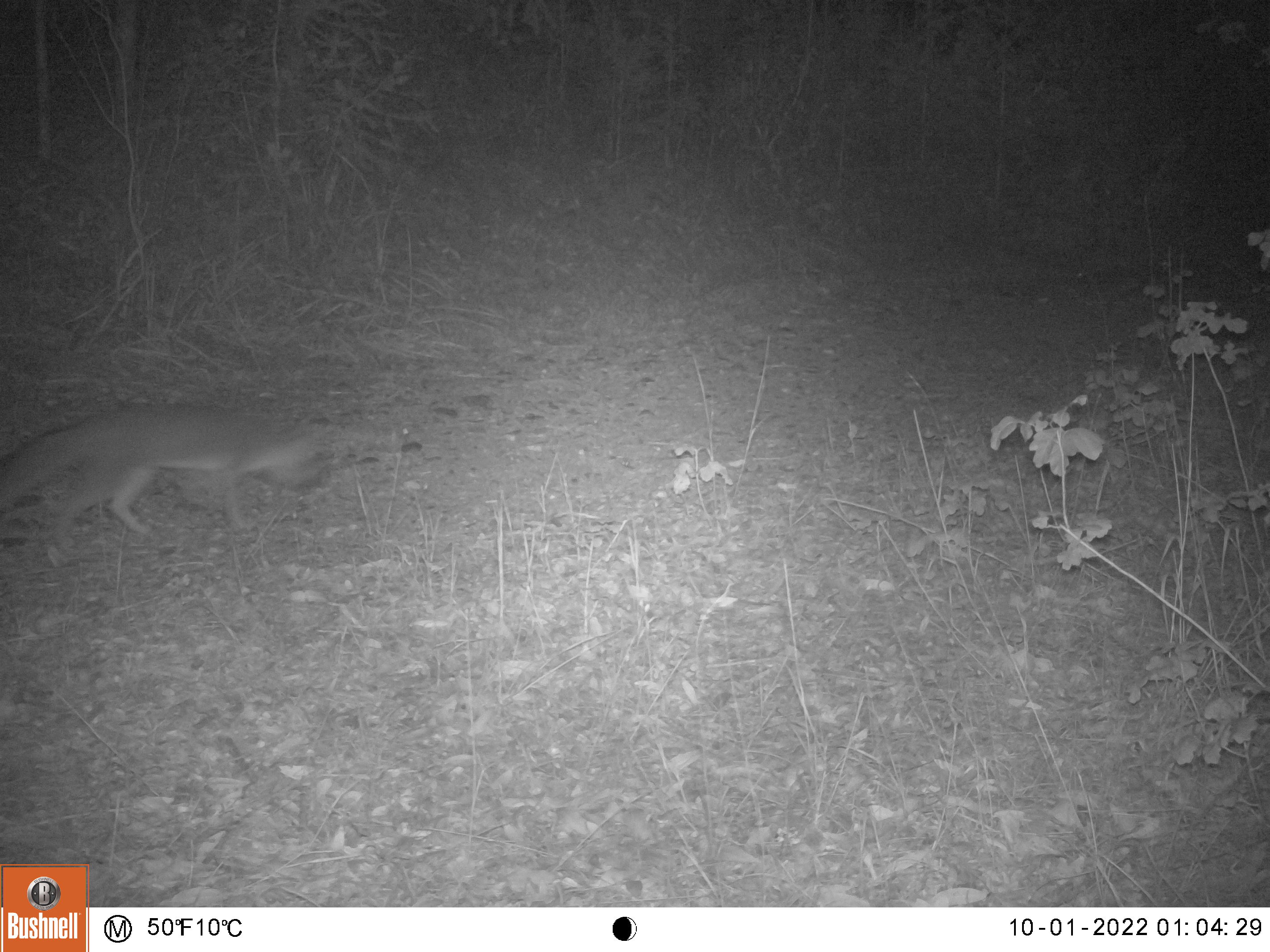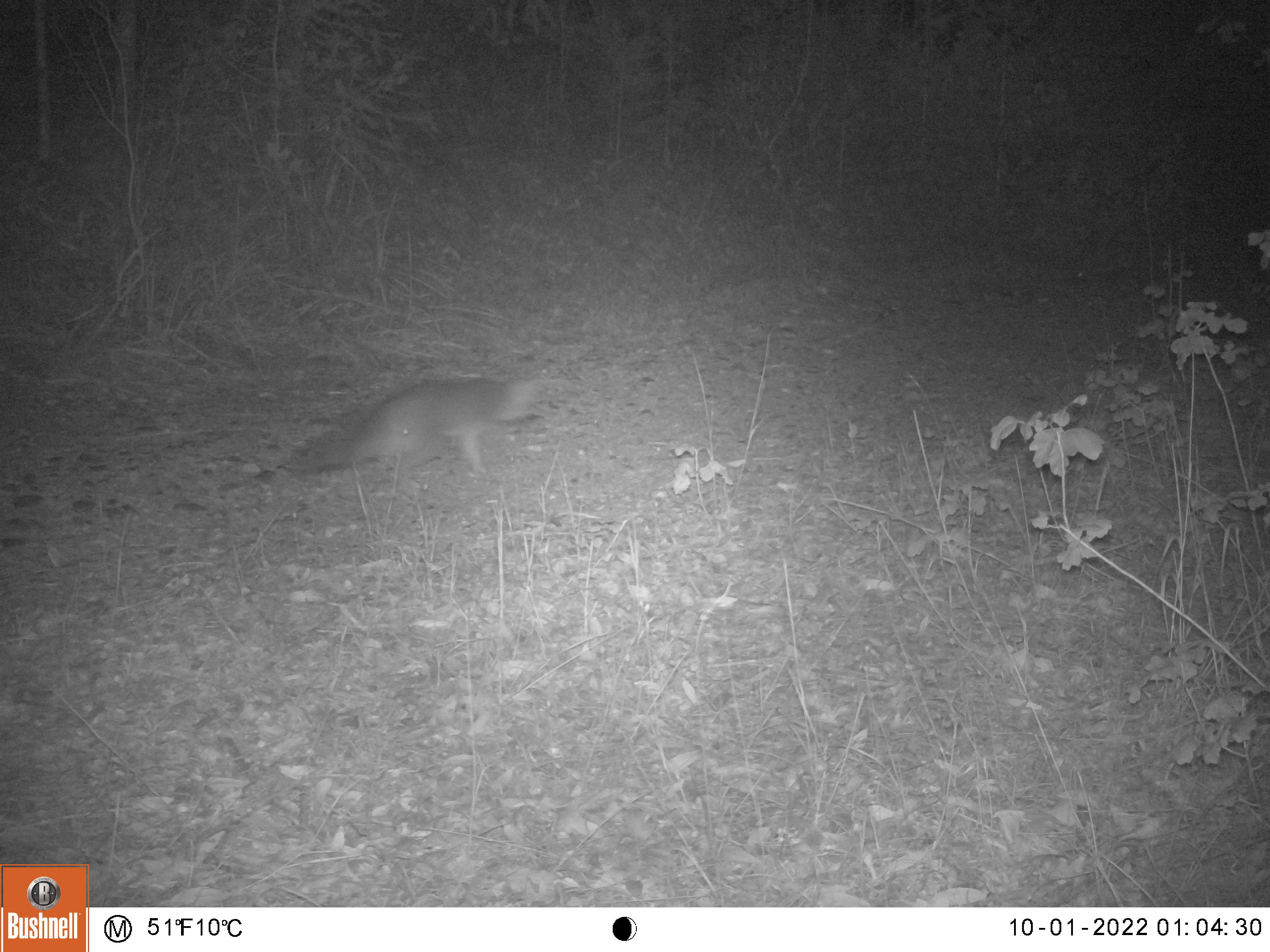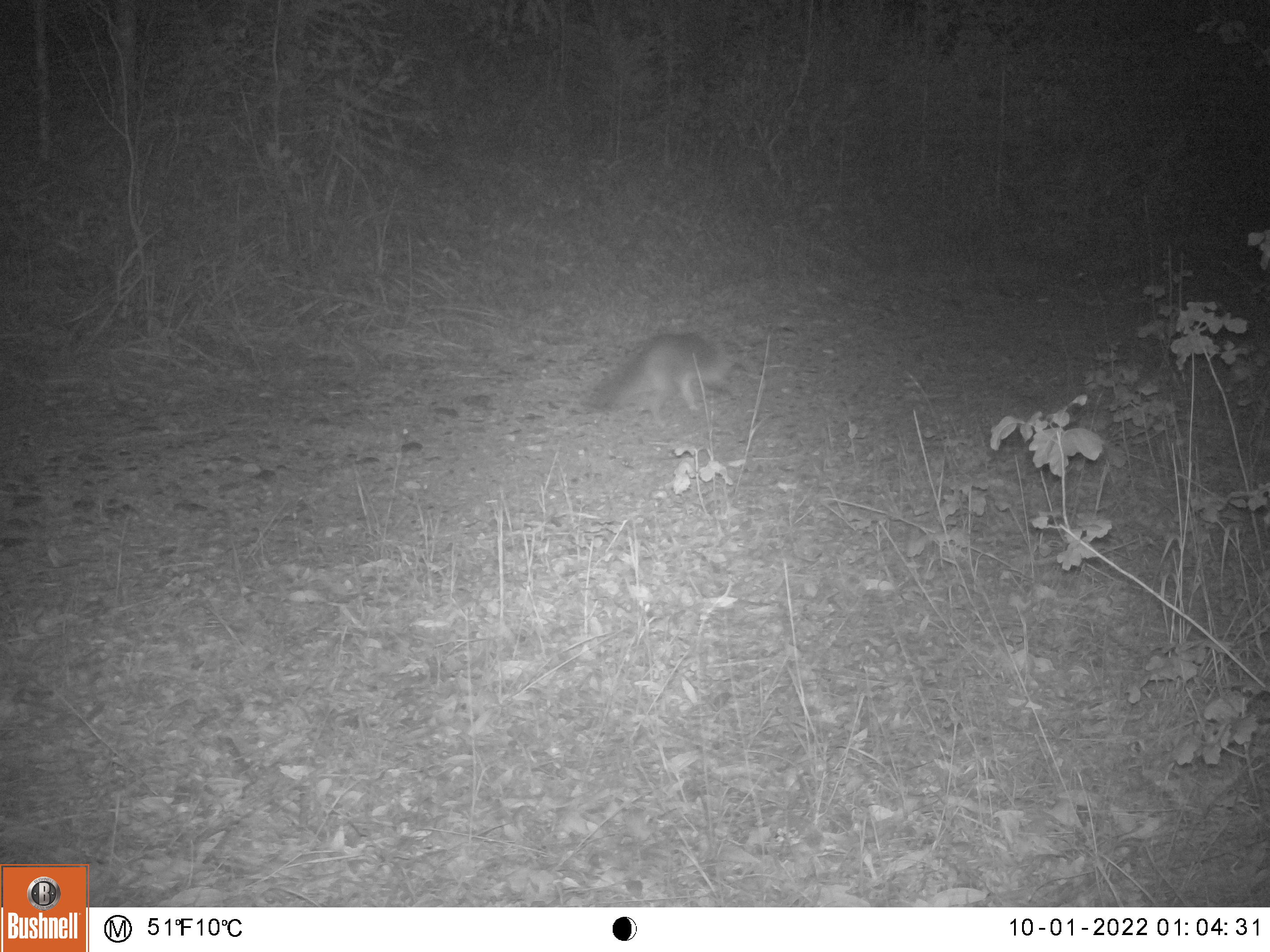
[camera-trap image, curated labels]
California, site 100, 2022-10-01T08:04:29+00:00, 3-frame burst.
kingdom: Animalia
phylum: Chordata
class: Mammalia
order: Carnivora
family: Canidae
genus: Urocyon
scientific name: Urocyon cinereoargenteus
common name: gray fox